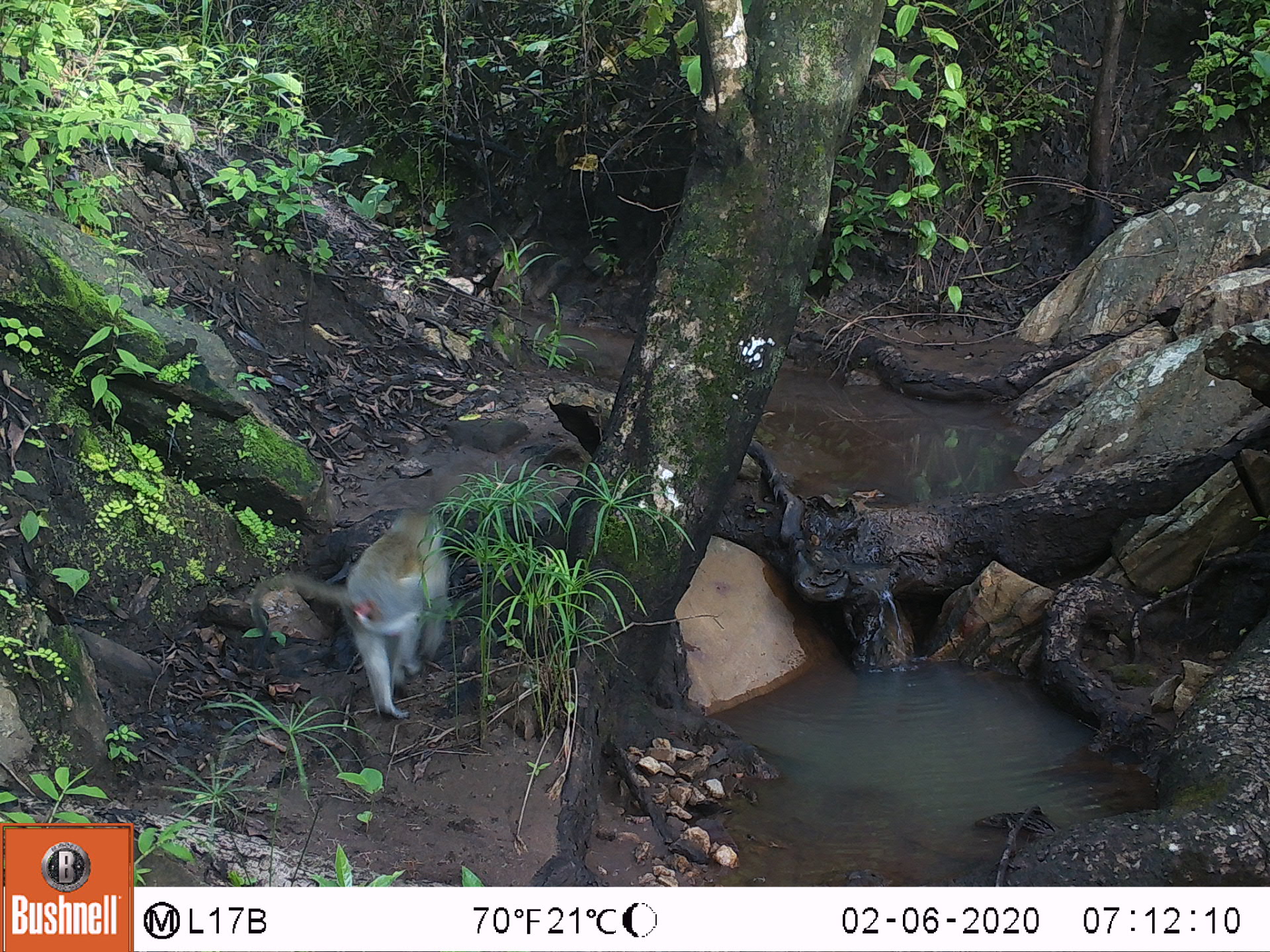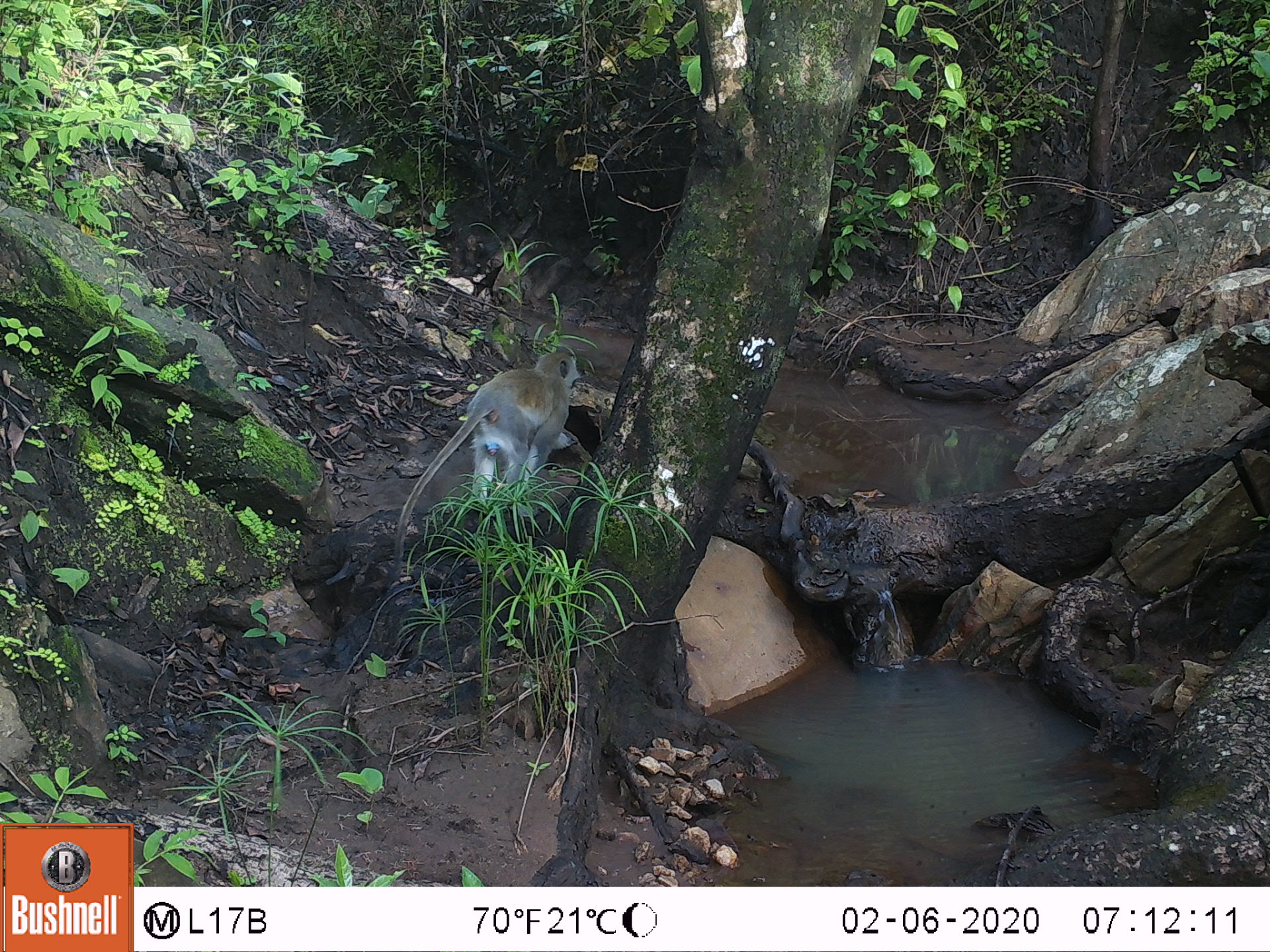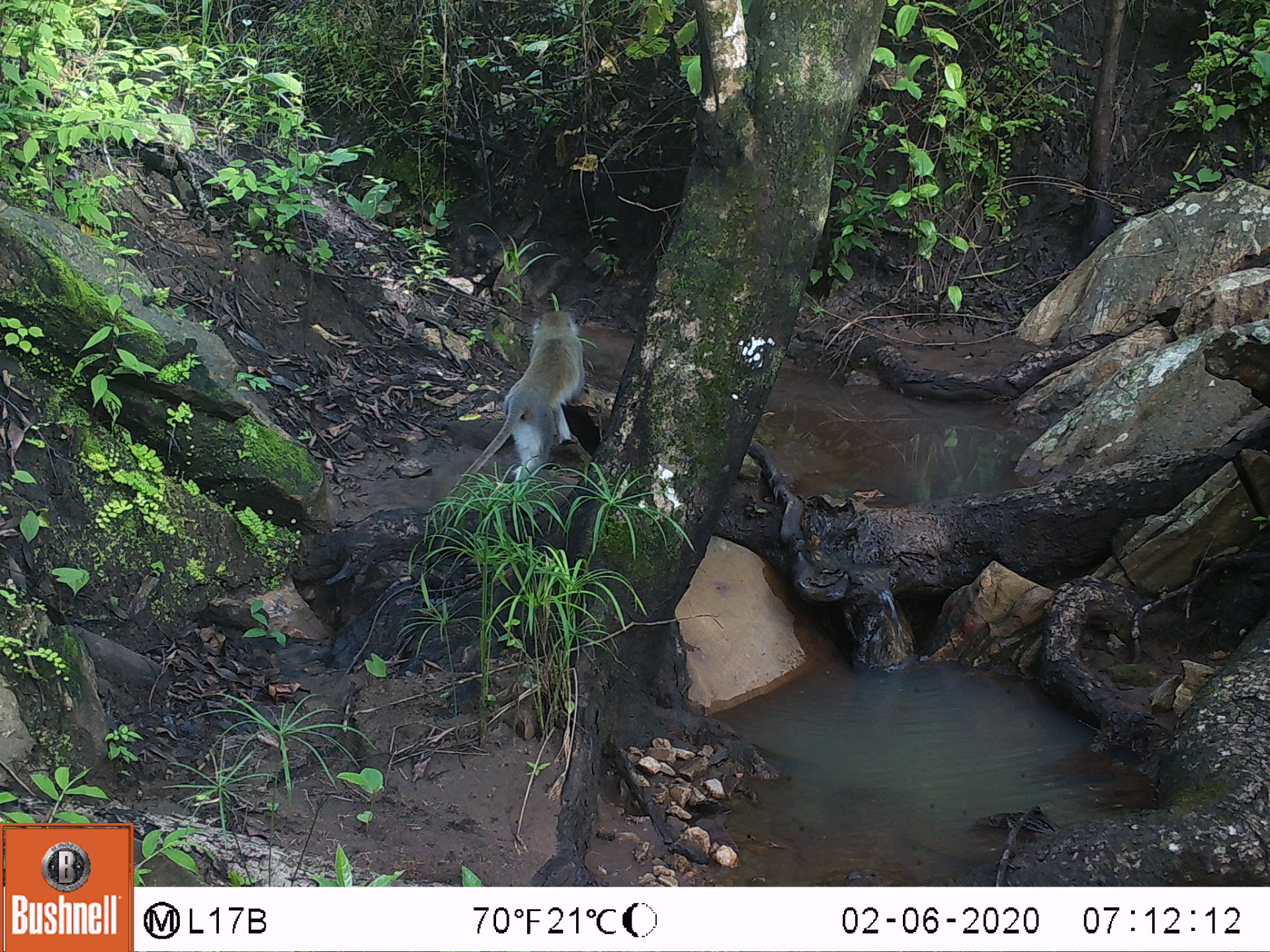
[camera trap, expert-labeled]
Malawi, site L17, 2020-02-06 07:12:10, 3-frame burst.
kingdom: Animalia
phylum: Chordata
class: Mammalia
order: Primates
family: Cercopithecidae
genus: Chlorocebus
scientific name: Chlorocebus pygerythrus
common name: vervet monkey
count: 1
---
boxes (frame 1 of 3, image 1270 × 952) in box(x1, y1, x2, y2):
vervet monkey: box(271, 498, 465, 713)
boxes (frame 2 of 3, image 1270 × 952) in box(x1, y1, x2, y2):
vervet monkey: box(393, 343, 585, 555)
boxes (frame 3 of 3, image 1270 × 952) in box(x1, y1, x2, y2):
vervet monkey: box(440, 303, 590, 523)